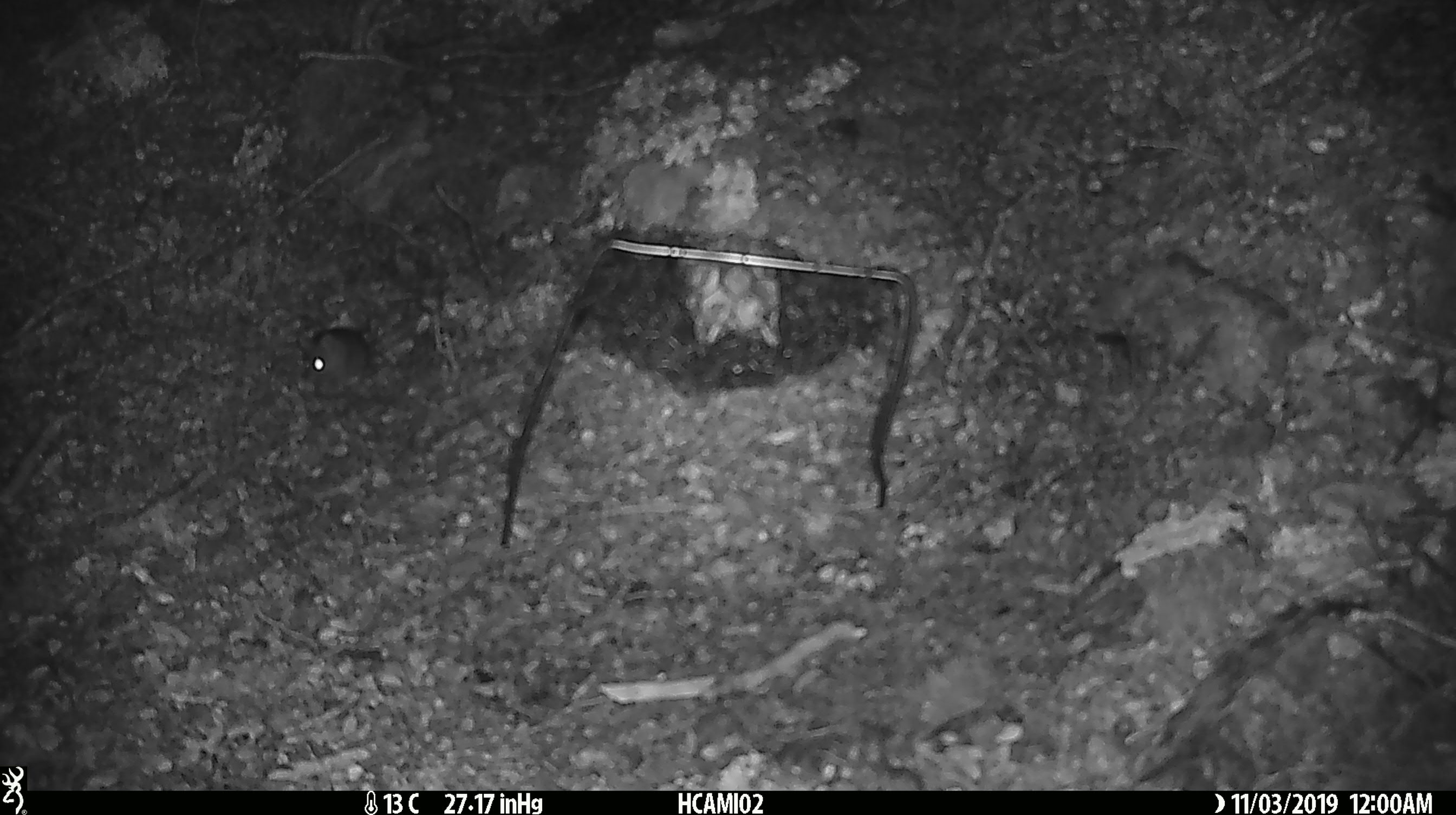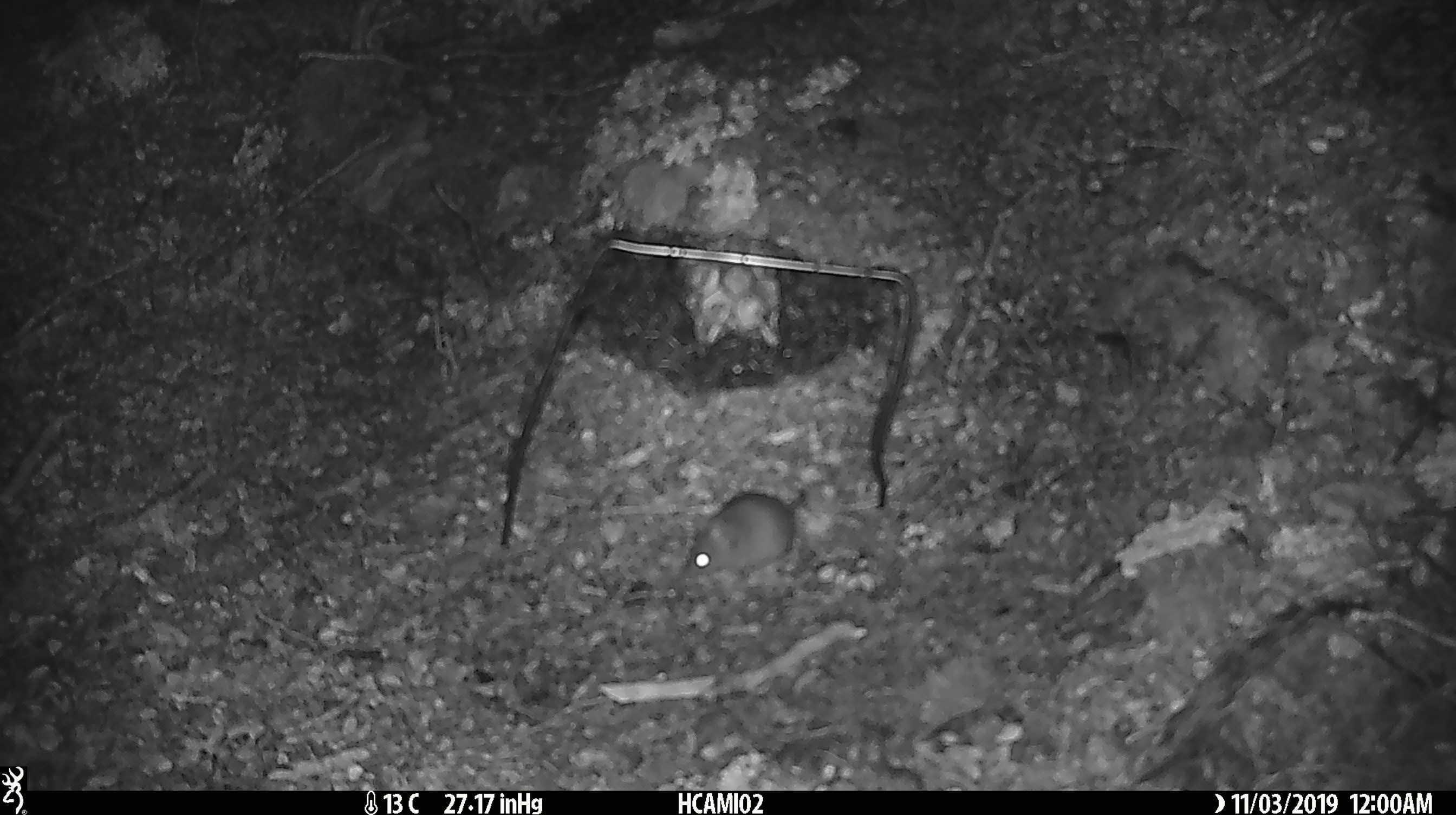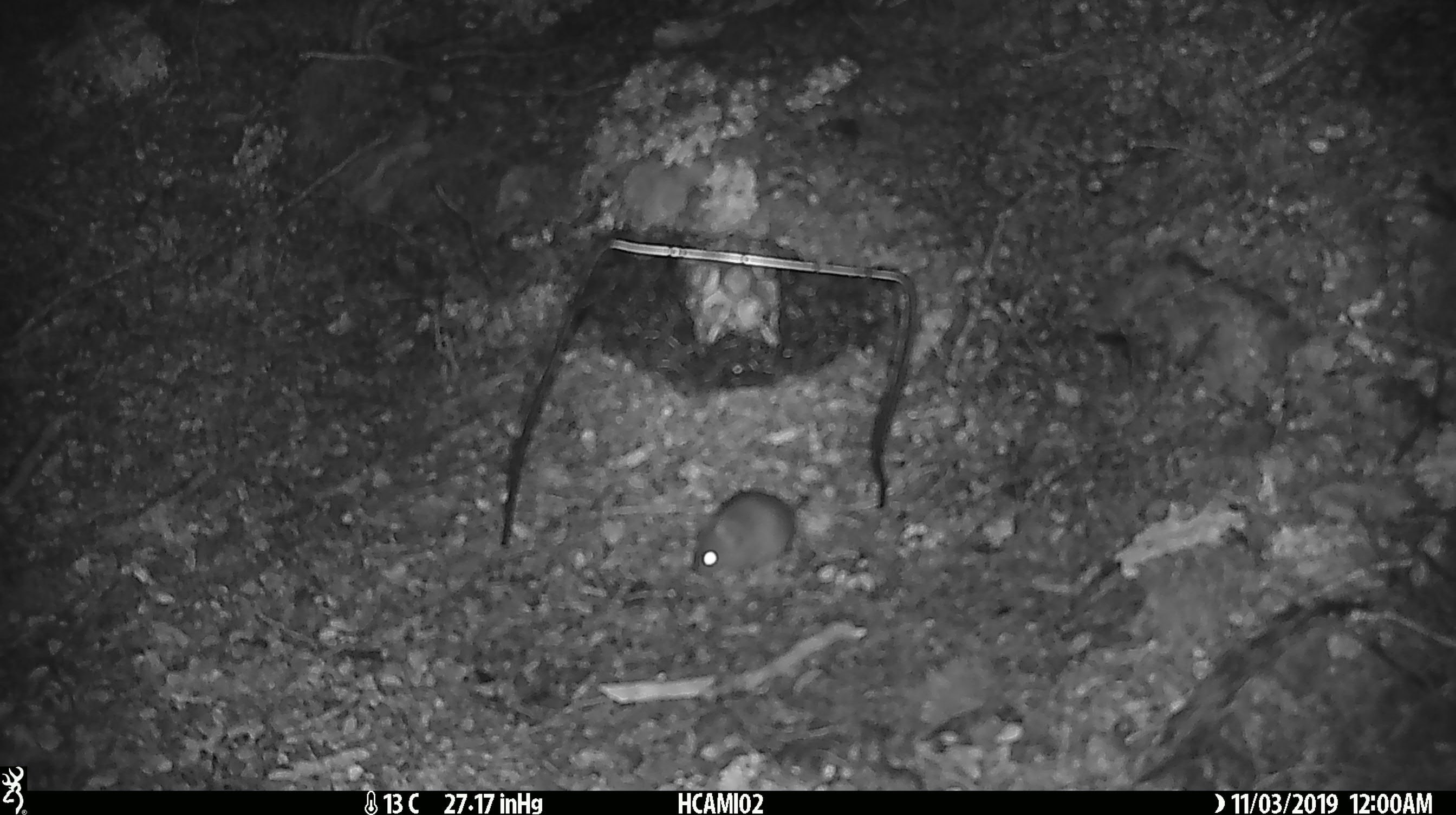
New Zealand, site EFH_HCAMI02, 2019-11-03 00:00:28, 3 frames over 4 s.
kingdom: Animalia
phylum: Chordata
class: Mammalia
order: Rodentia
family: Muridae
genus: Mus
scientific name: Mus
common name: mouse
Mouse (Mus).